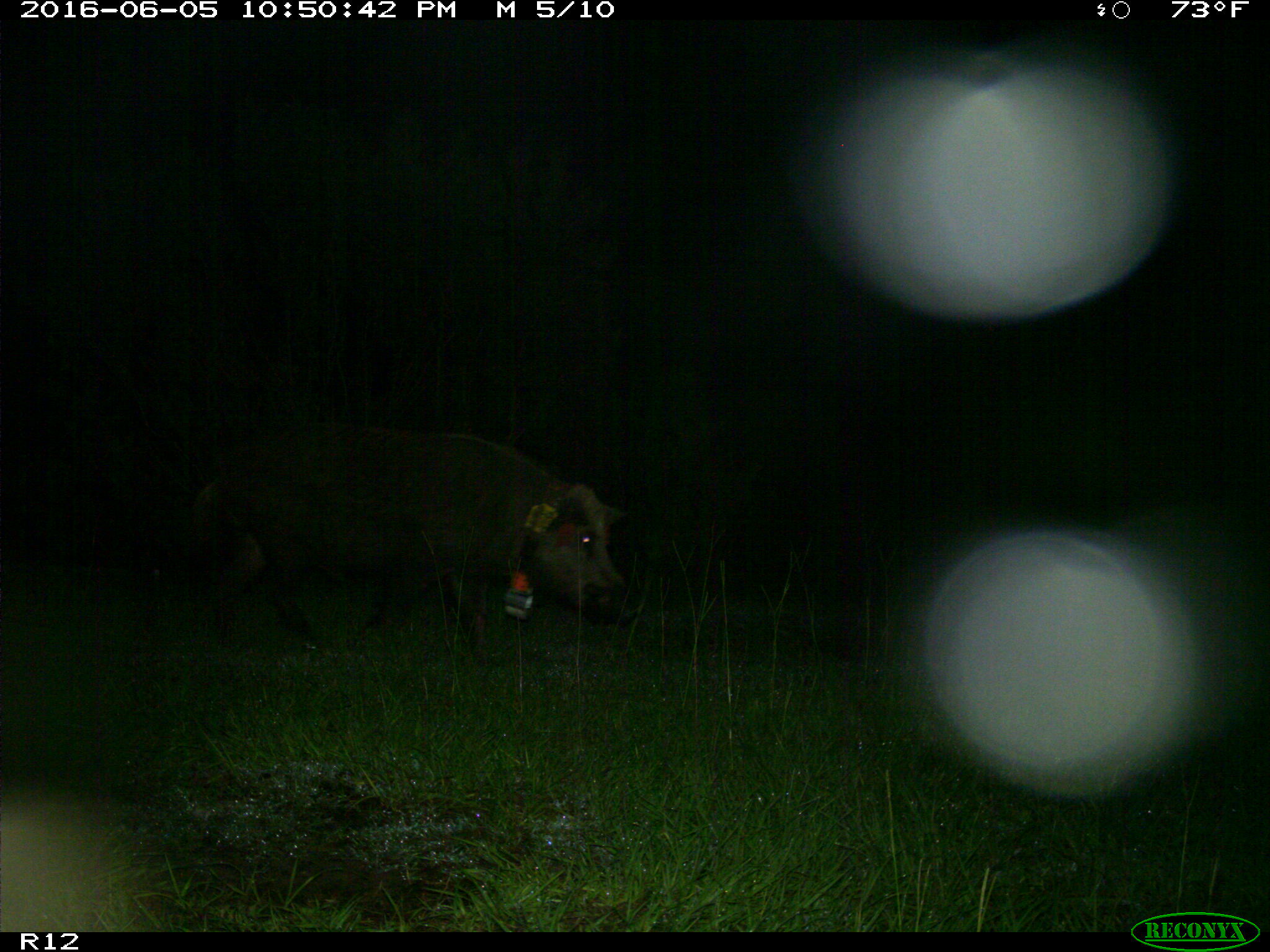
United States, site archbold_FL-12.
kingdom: Animalia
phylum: Chordata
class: Mammalia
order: Artiodactyla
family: Suidae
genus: Sus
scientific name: Sus scrofa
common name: wild boar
Sus scrofa (wild boar).